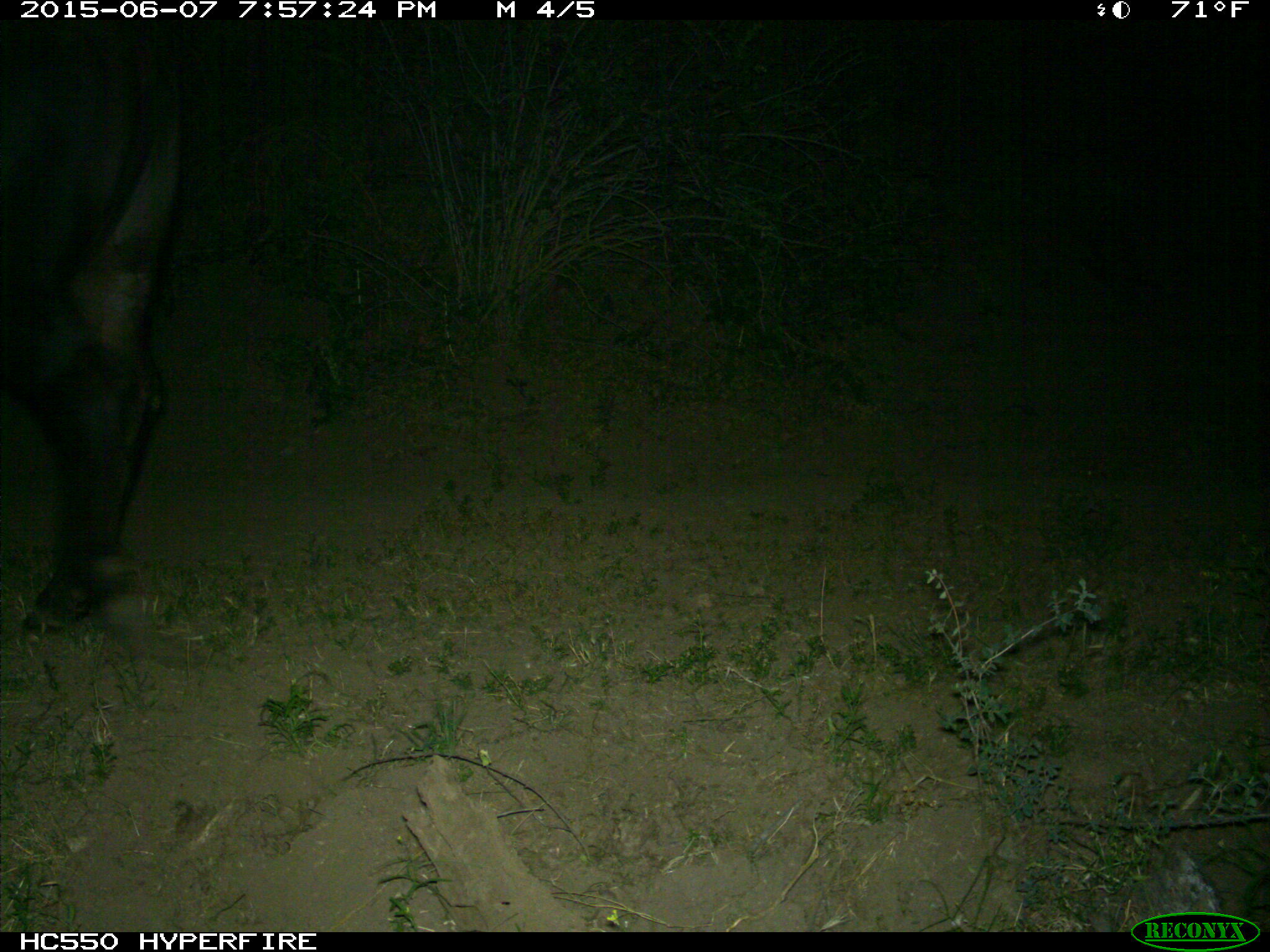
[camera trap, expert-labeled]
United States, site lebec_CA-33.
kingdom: Animalia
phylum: Chordata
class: Mammalia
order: Artiodactyla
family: Bovidae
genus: Bos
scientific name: Bos taurus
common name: domestic cow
Bos taurus (domestic cow).